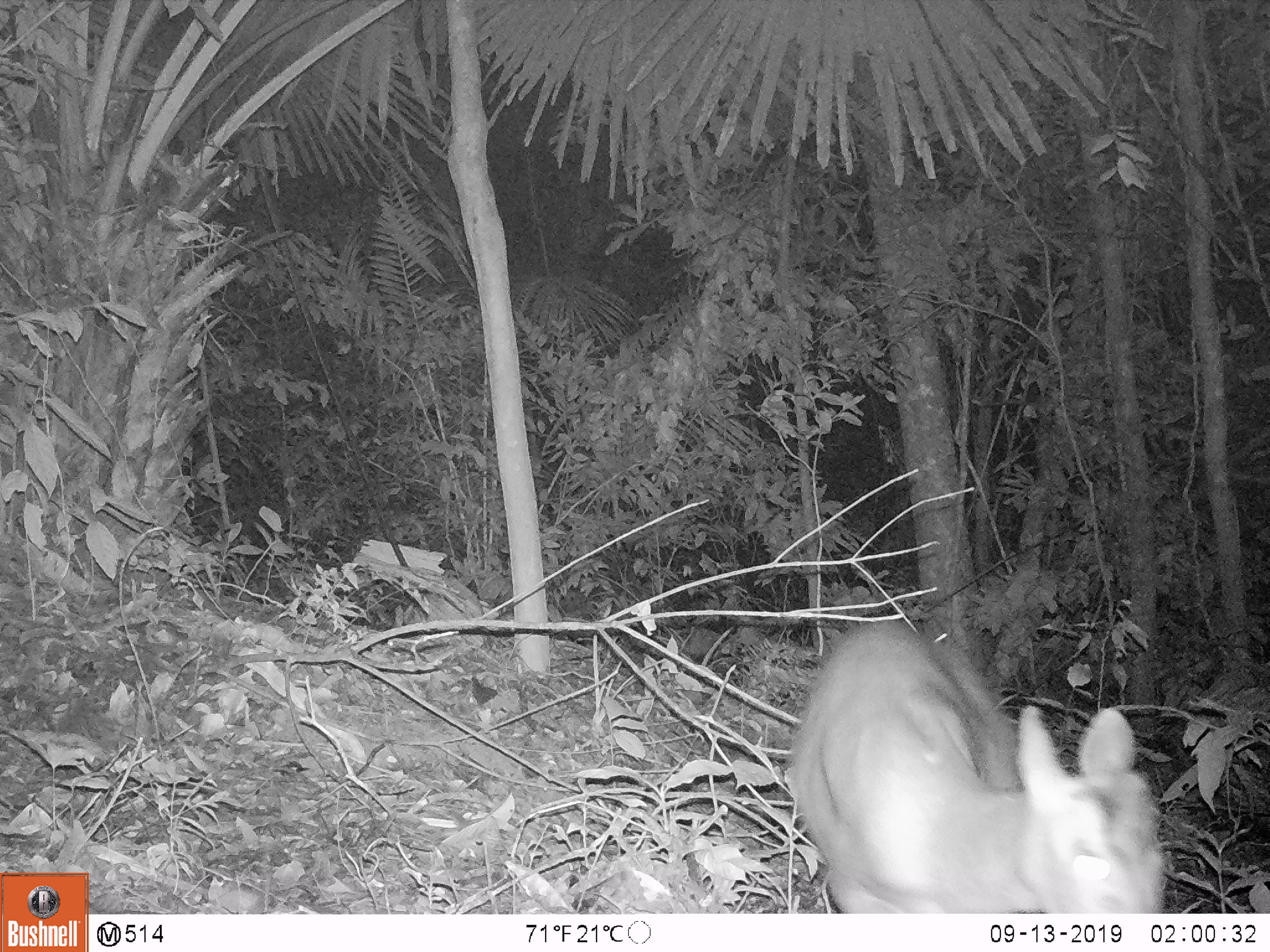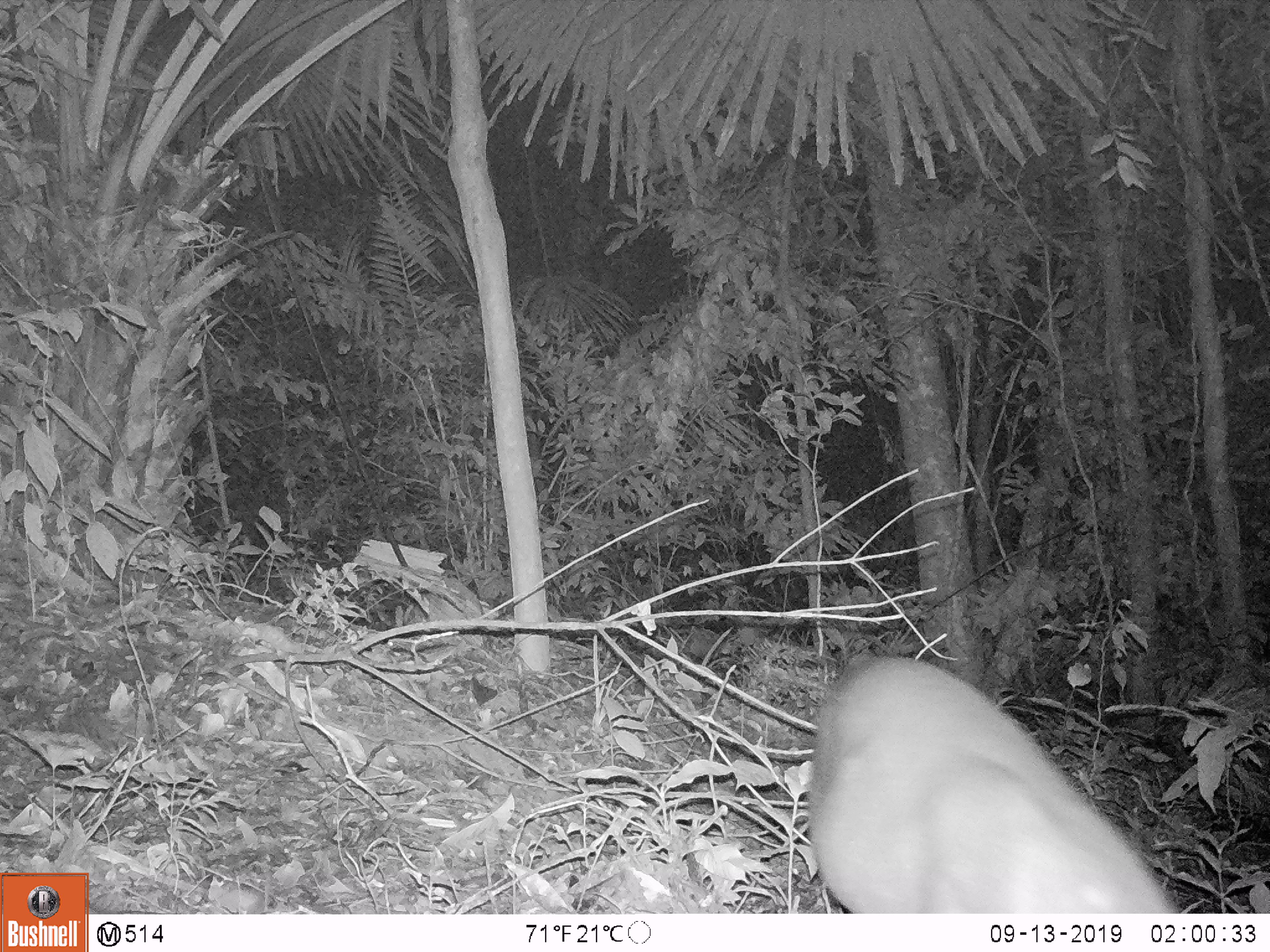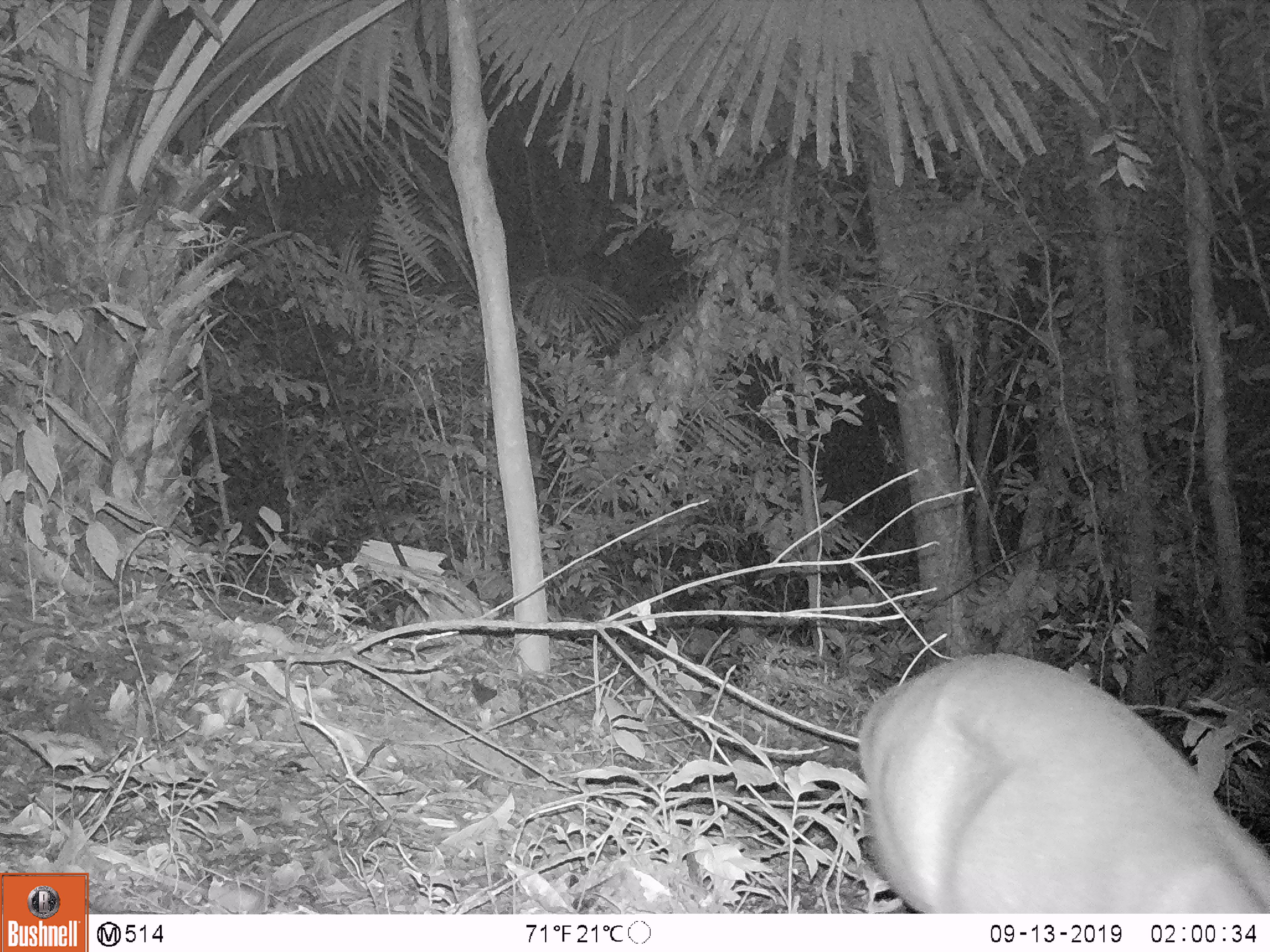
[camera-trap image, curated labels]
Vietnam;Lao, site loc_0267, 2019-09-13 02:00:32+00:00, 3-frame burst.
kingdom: Animalia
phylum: Chordata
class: Mammalia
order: Artiodactyla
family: Cervidae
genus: Muntiacus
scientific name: Muntiacus rooseveltorum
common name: roosevelt's muntjac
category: roosevelts muntjac group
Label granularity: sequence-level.